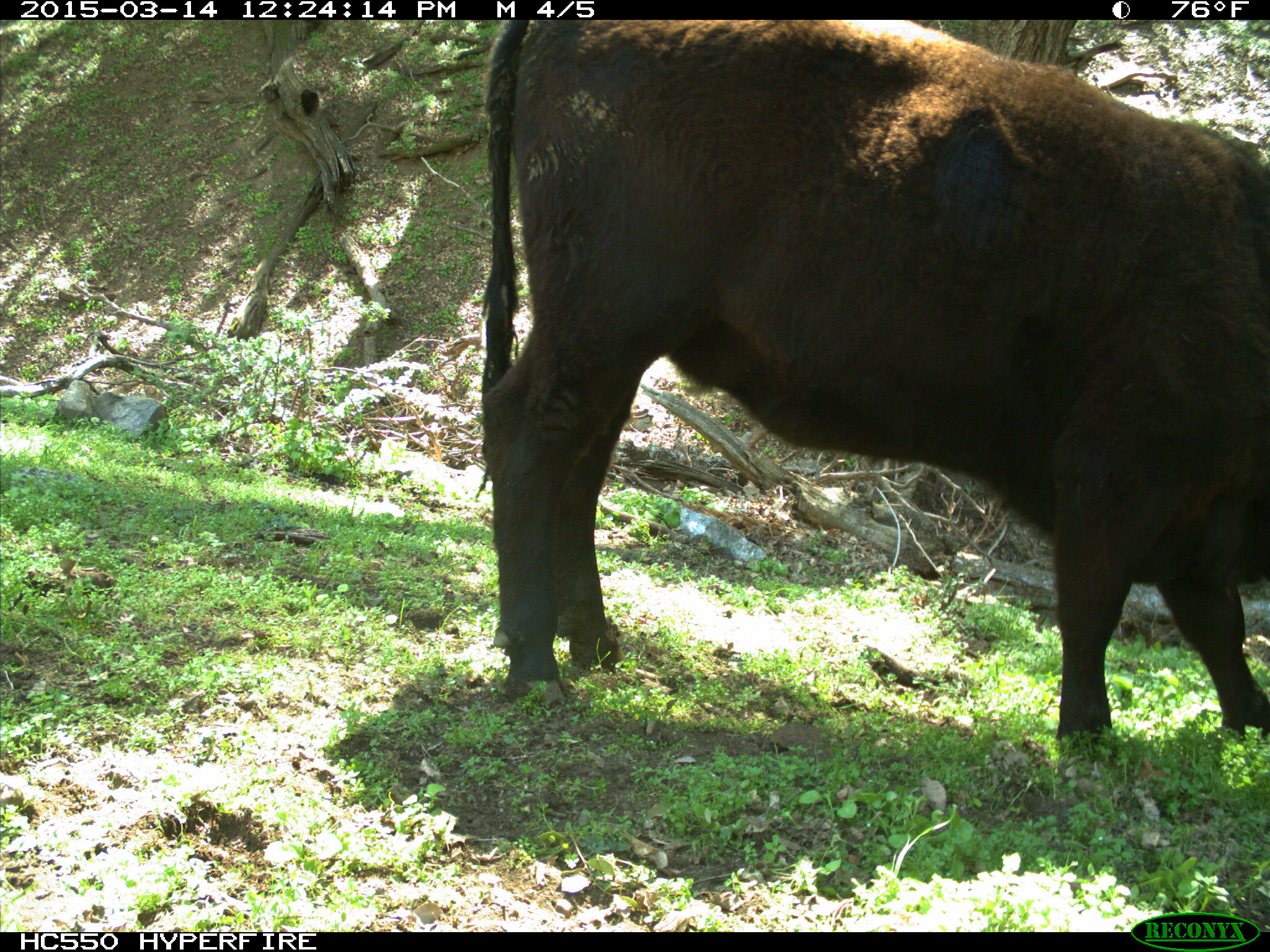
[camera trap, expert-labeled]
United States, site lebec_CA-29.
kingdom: Animalia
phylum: Chordata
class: Mammalia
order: Artiodactyla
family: Bovidae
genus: Bos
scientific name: Bos taurus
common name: domestic cow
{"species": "Bos taurus (domestic cow)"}